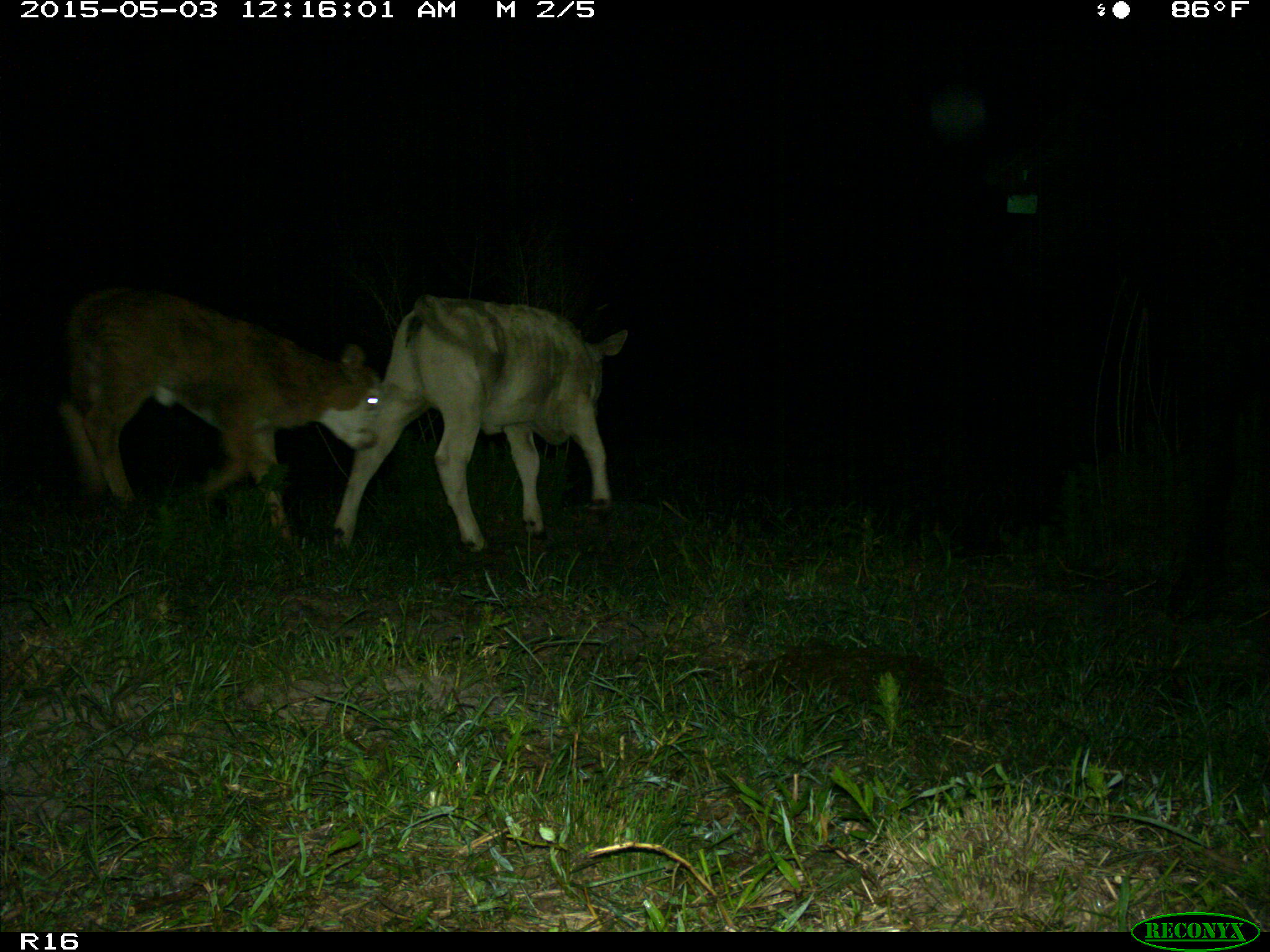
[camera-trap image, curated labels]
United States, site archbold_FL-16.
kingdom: Animalia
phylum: Chordata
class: Mammalia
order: Artiodactyla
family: Bovidae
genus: Bos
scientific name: Bos taurus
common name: domestic cow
Bos taurus (domestic cow).